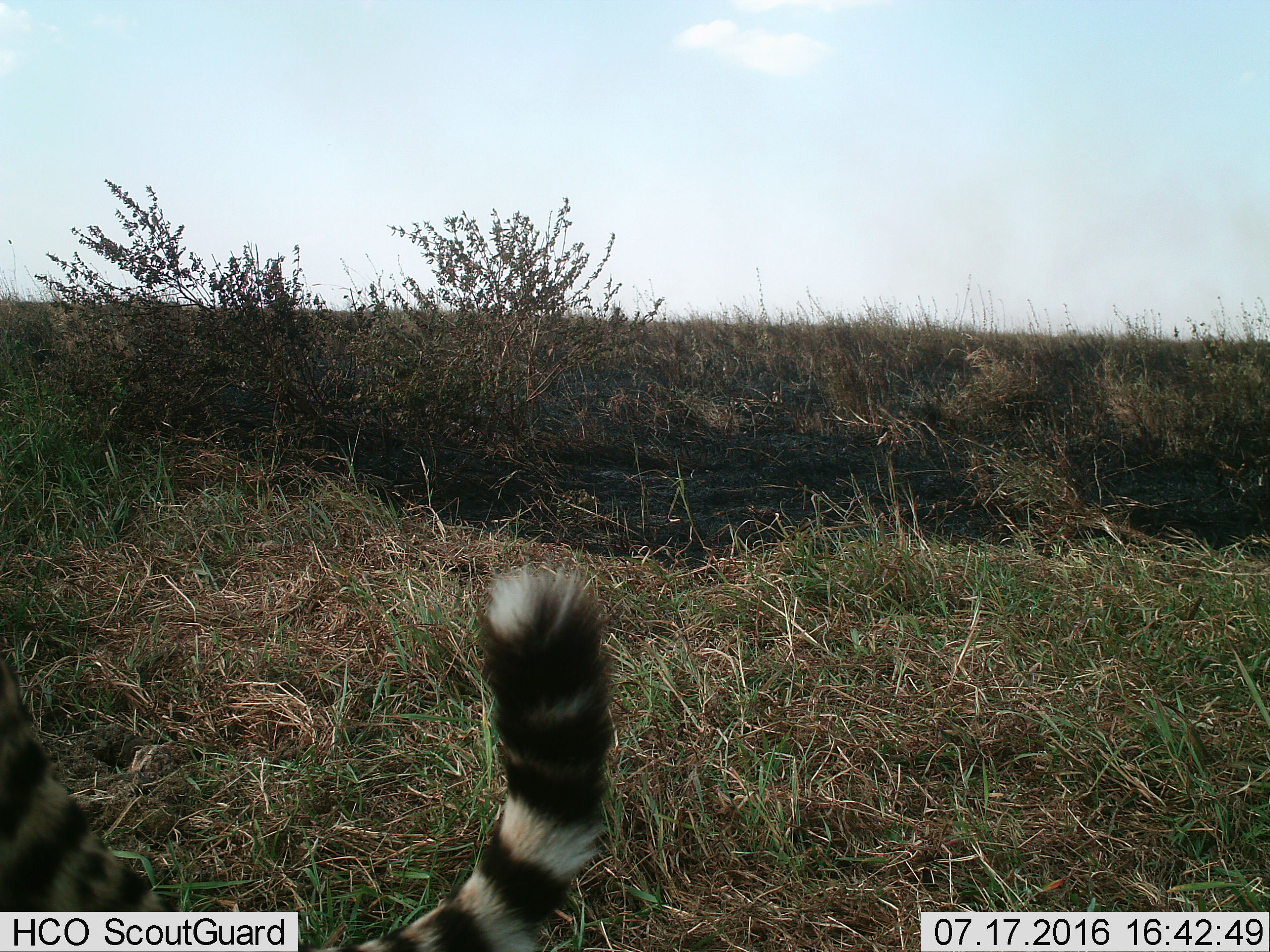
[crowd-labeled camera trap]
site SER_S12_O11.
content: unidentified animal